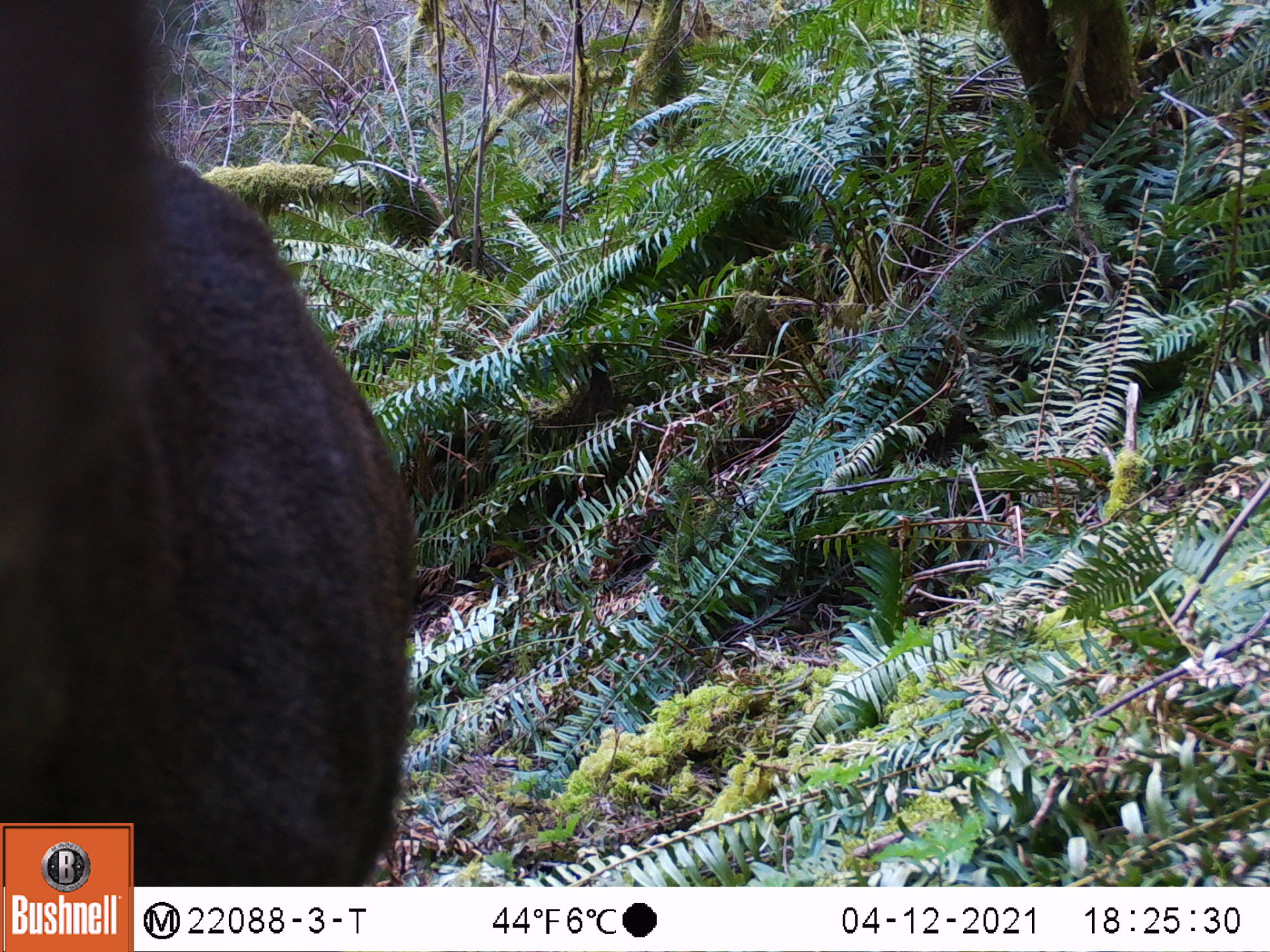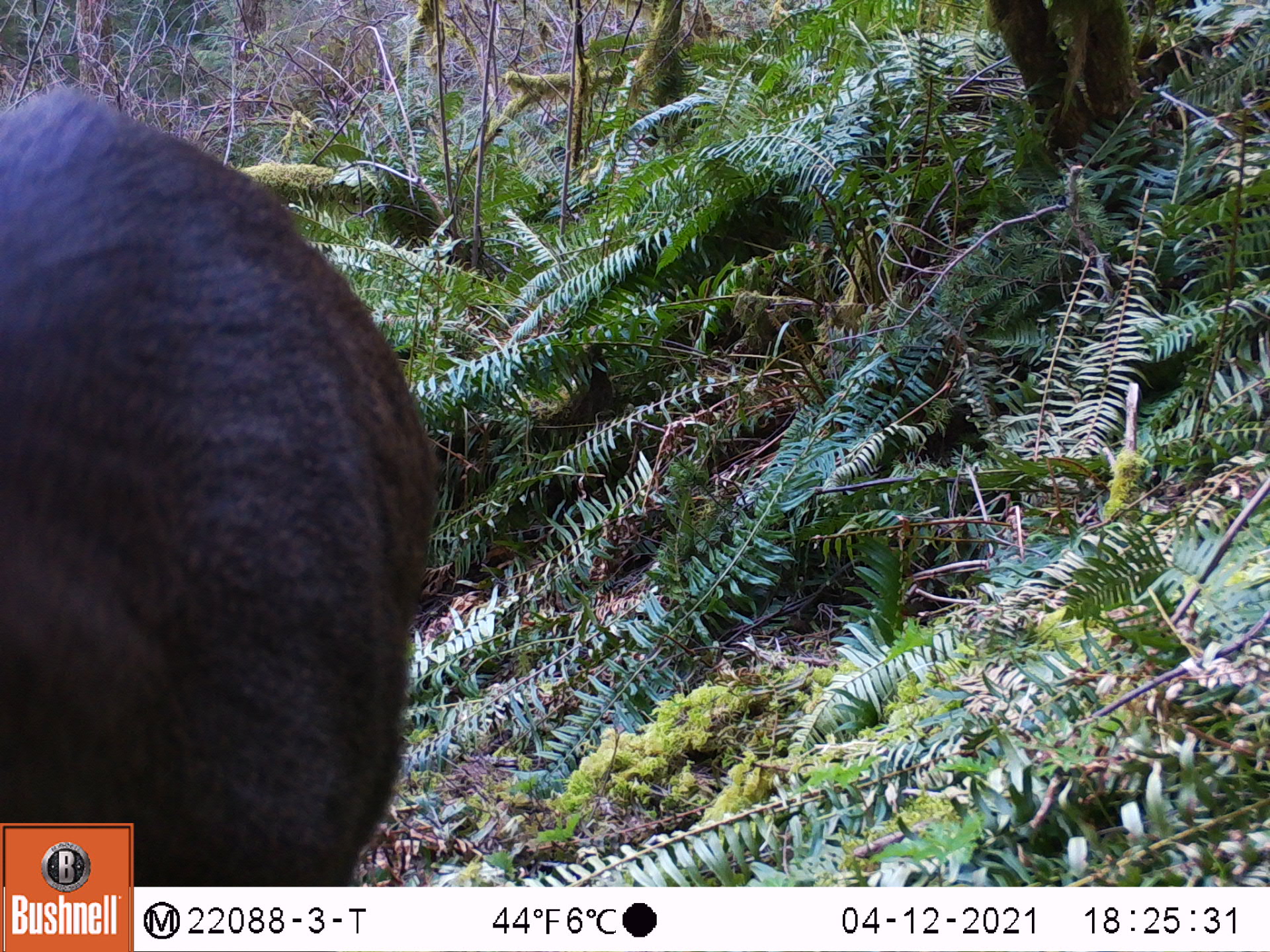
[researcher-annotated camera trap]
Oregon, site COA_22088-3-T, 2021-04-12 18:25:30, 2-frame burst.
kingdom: Animalia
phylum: Chordata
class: Mammalia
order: Artiodactyla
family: Cervidae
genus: Odocoileus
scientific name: Odocoileus hemionus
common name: black-tailed deer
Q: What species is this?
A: Black-tailed deer (Odocoileus hemionus).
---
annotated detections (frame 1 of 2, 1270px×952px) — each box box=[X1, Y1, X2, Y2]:
black-tailed deer: box=[0, 0, 422, 819]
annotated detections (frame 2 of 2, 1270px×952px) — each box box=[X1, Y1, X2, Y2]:
black-tailed deer: box=[2, 81, 463, 819]